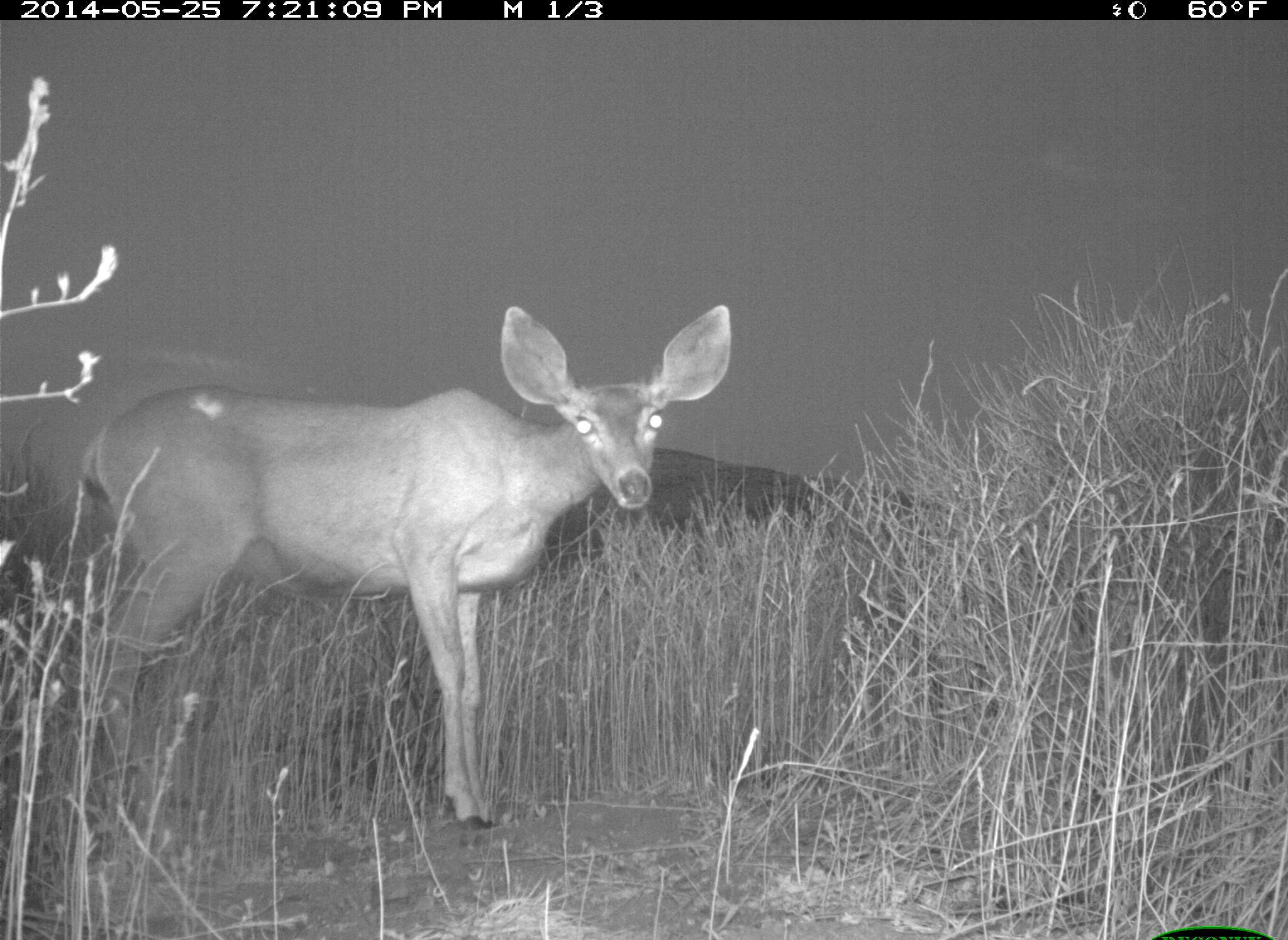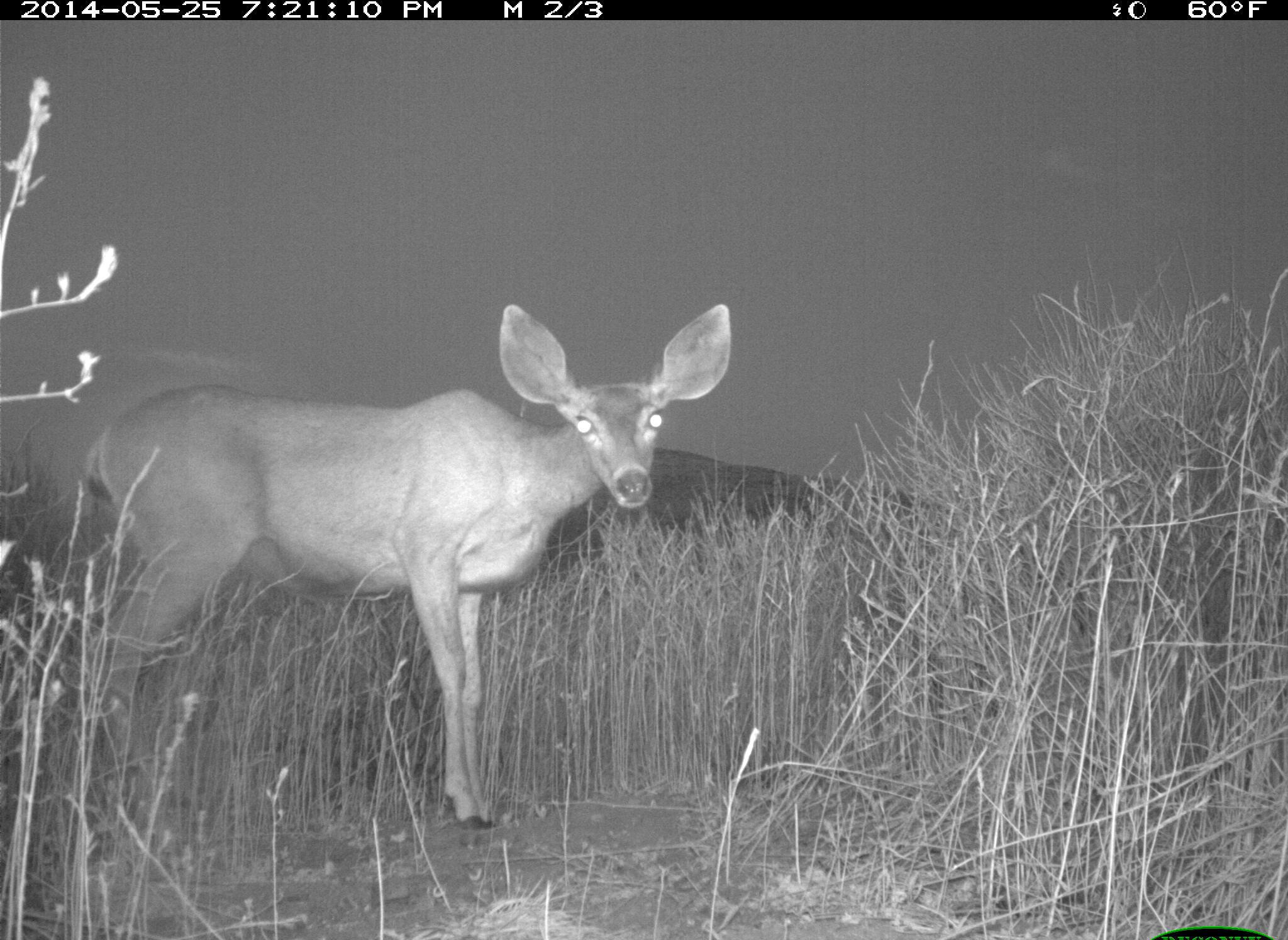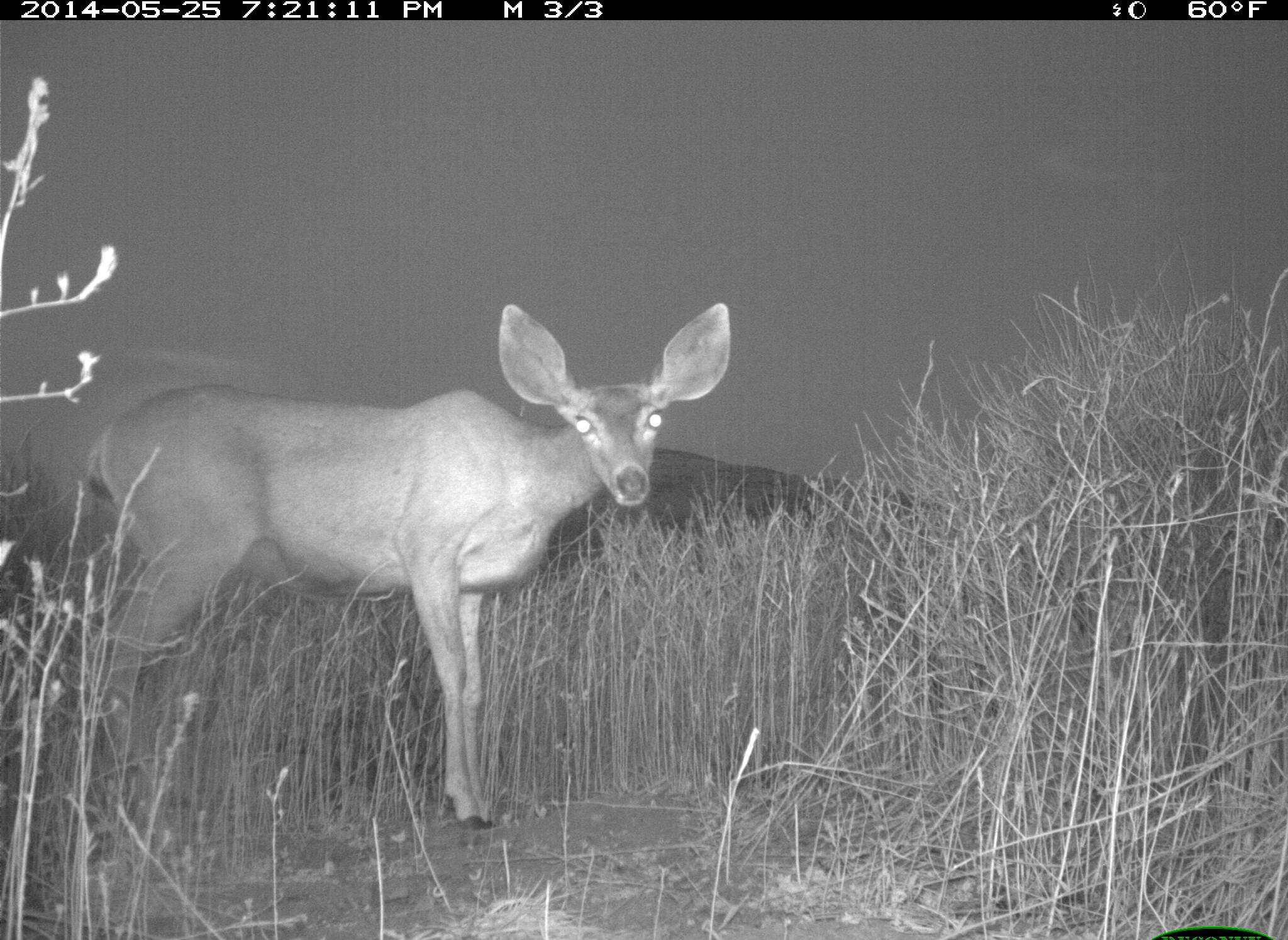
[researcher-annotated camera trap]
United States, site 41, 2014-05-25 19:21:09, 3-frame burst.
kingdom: Animalia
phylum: Chordata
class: Mammalia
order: Artiodactyla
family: Cervidae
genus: Odocoileus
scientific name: Odocoileus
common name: deer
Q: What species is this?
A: Deer (Odocoileus).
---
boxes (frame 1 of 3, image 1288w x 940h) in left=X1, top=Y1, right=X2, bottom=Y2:
deer: left=41, top=302, right=740, bottom=841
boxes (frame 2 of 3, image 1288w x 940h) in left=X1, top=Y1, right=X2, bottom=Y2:
deer: left=49, top=300, right=738, bottom=841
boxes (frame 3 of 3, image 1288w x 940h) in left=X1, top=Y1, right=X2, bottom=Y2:
deer: left=44, top=297, right=736, bottom=869